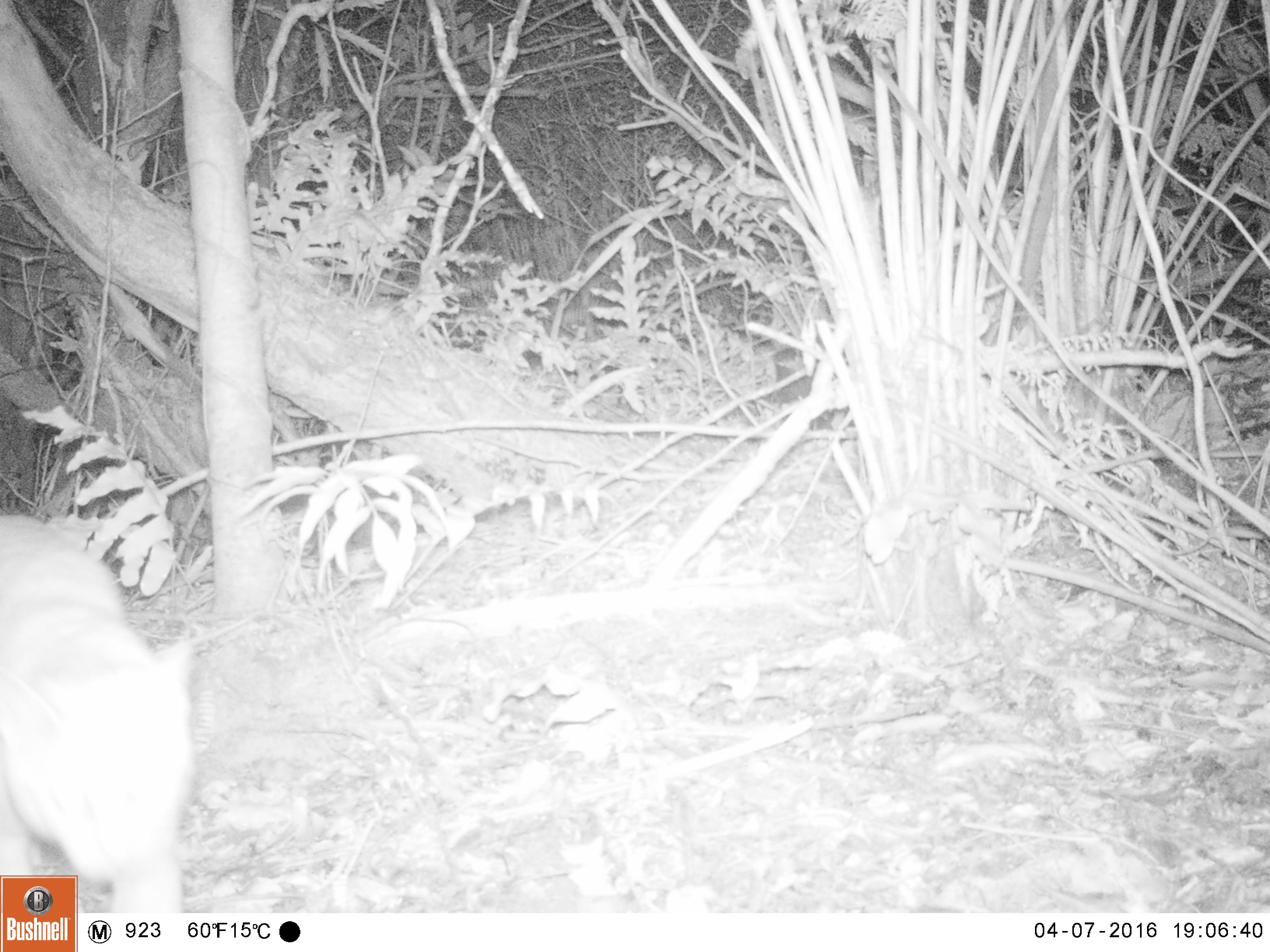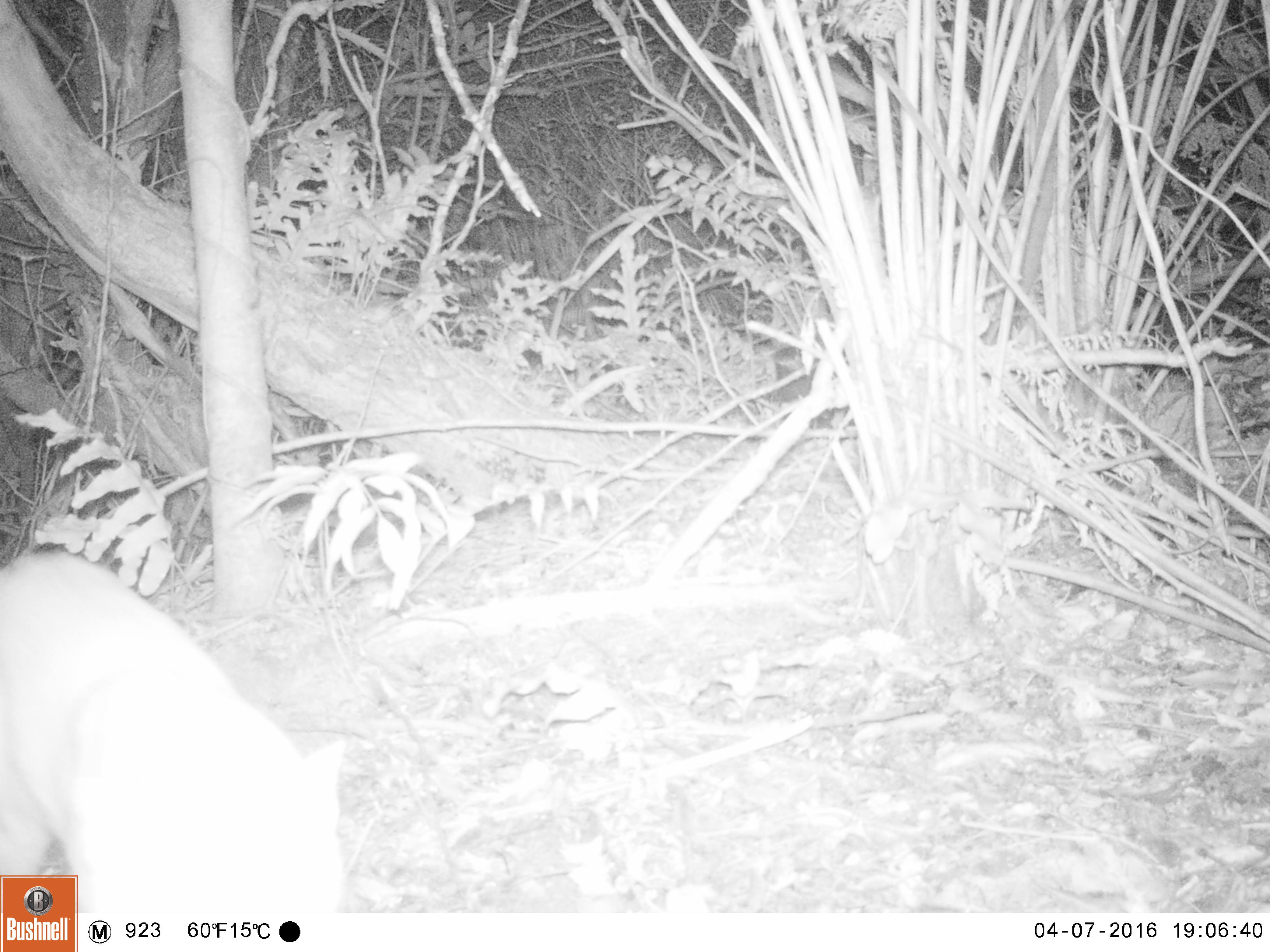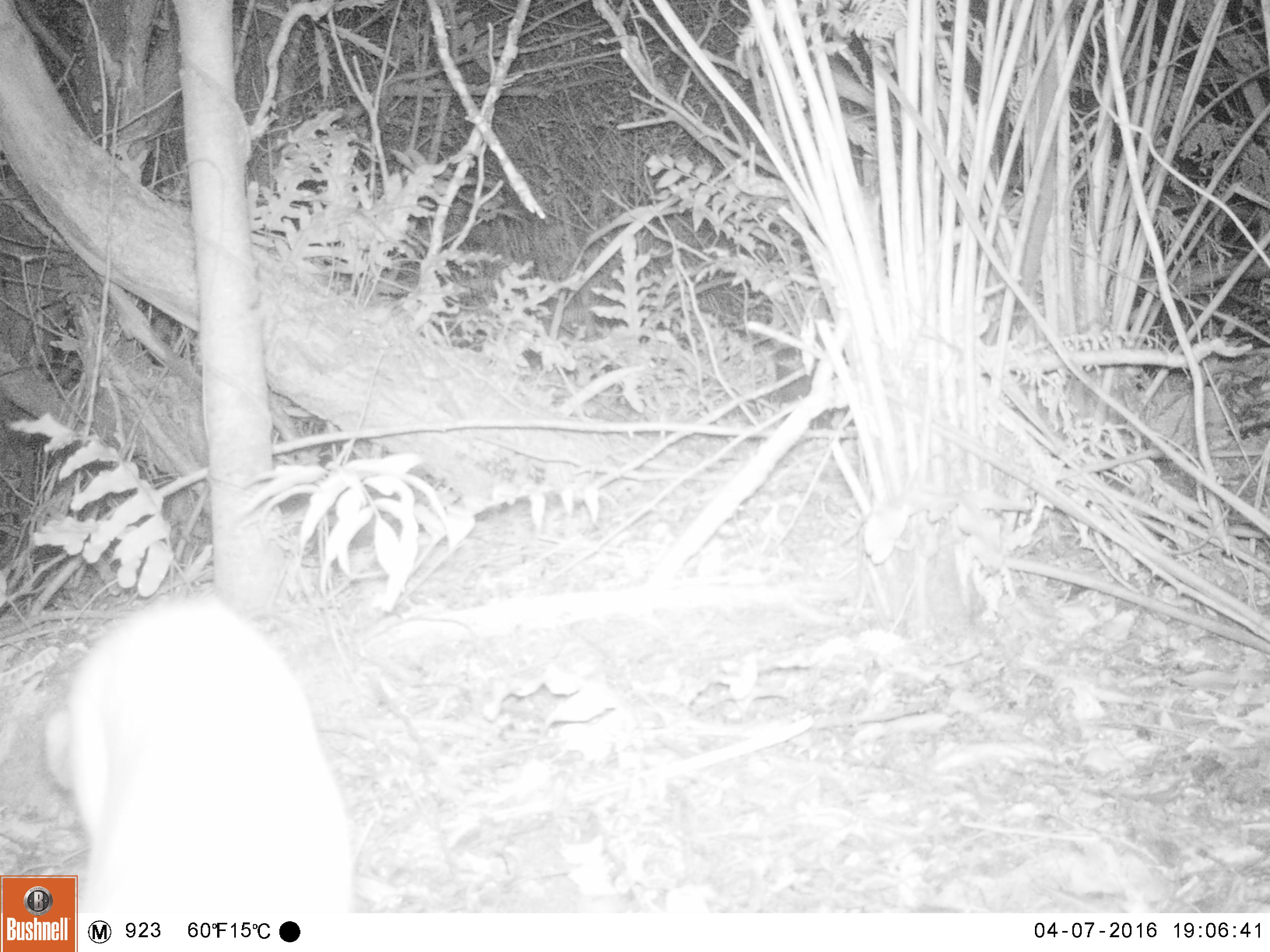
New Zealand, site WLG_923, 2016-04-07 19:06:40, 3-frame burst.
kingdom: Animalia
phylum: Chordata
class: Mammalia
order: Carnivora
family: Felidae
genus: Felis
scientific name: Felis catus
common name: domestic cat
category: cat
Cat (domestic cat) (Felis catus).